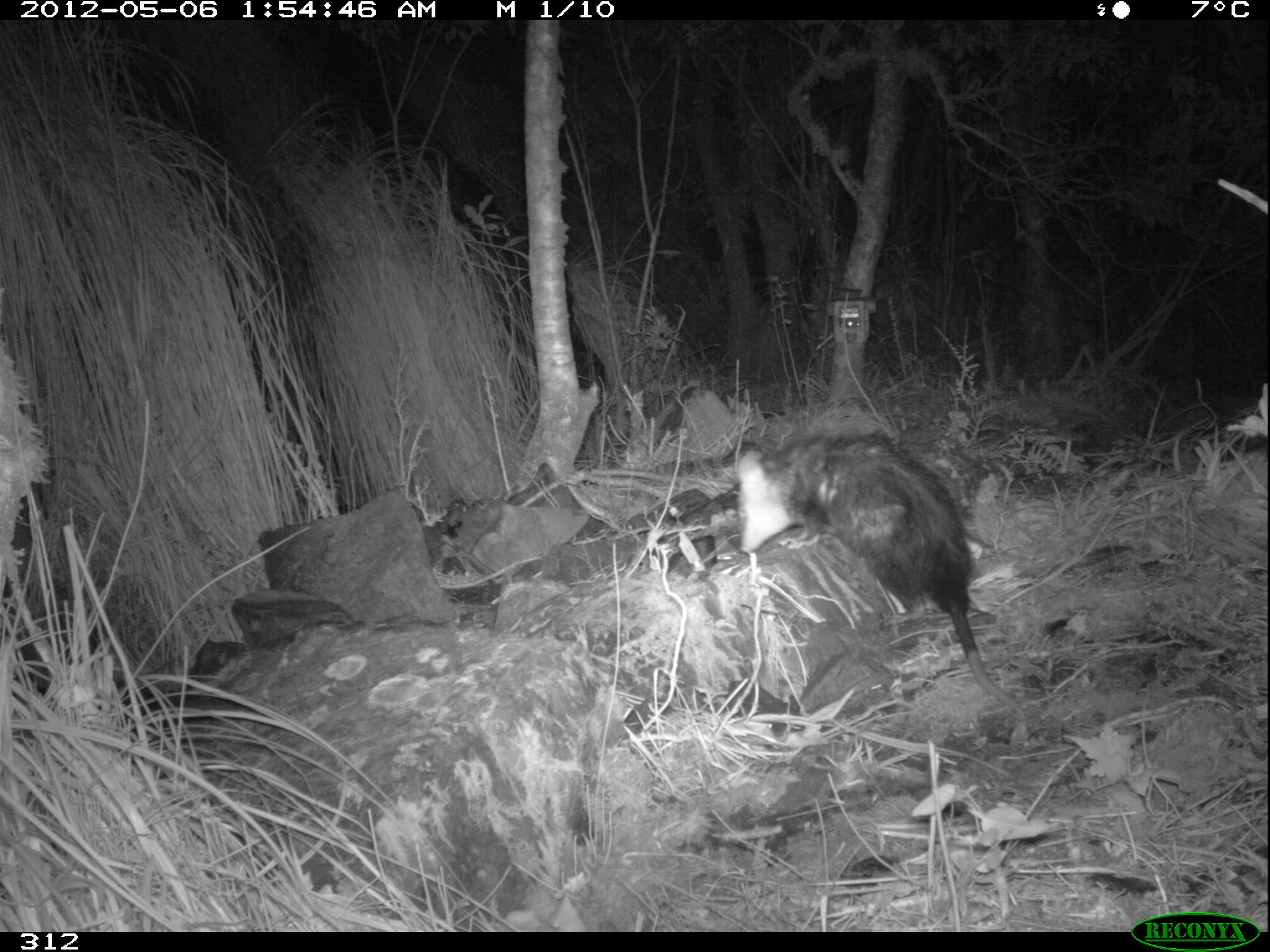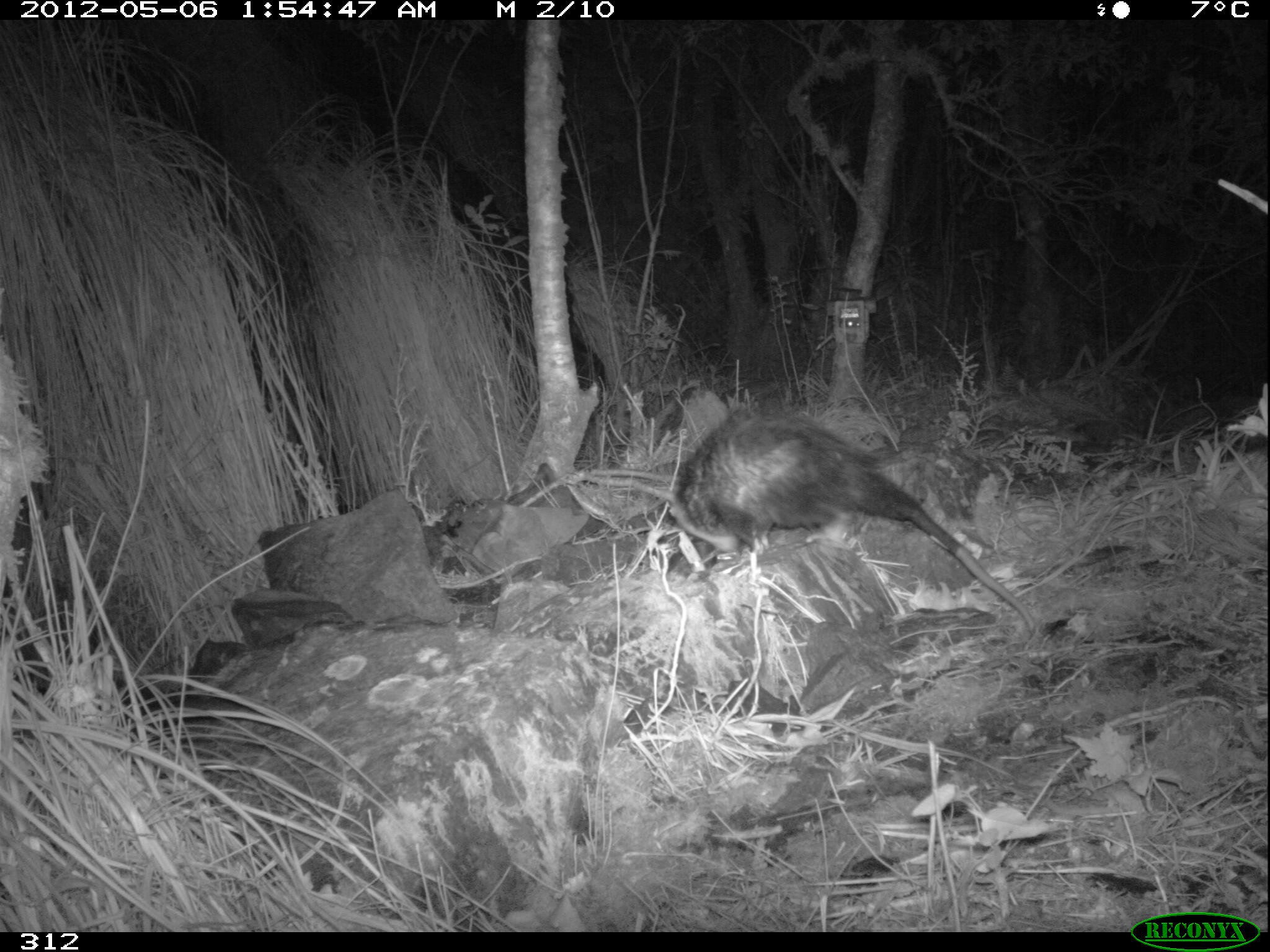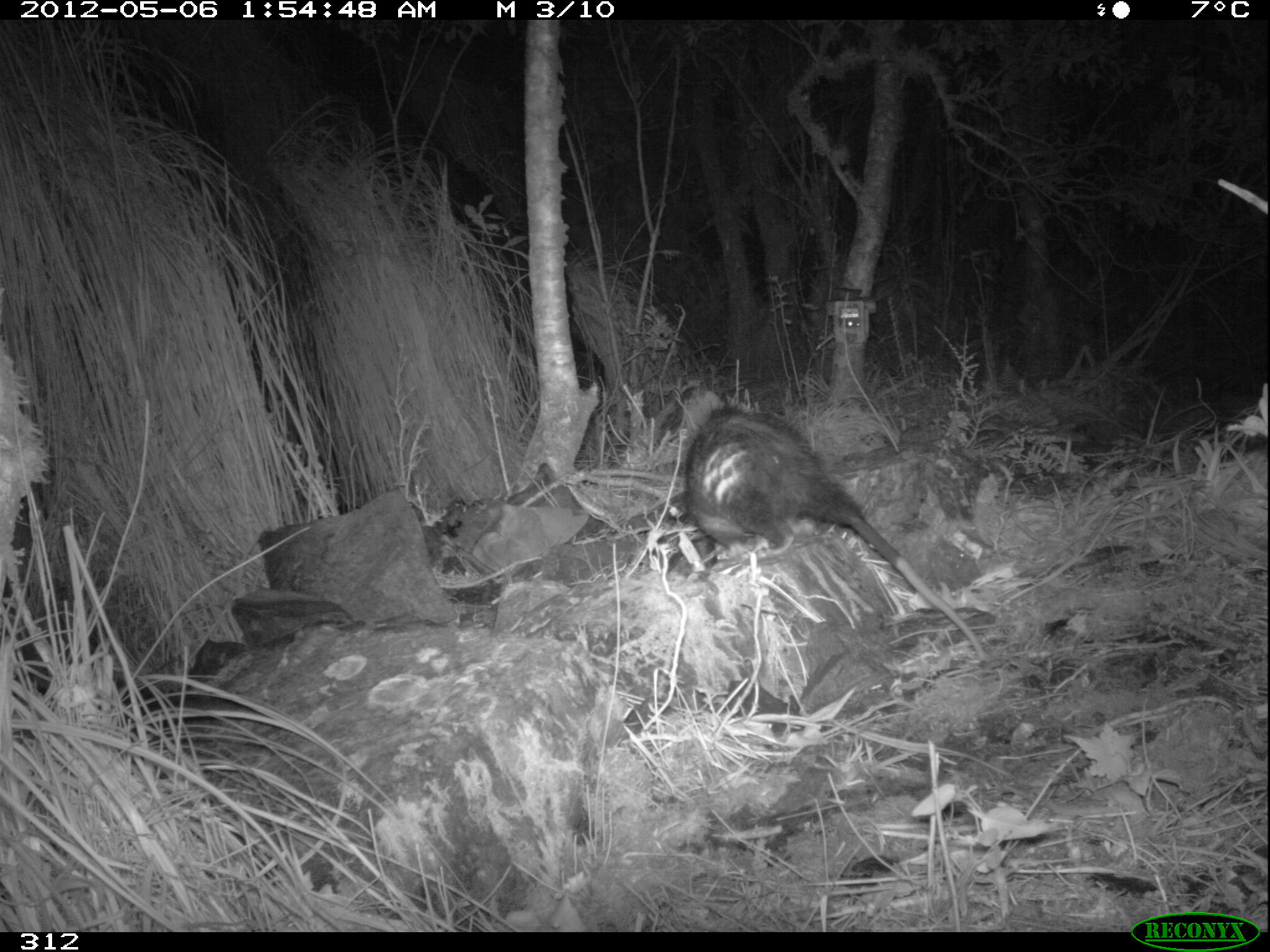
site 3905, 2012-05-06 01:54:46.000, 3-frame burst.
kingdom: Animalia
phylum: Chordata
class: Mammalia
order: Didelphimorphia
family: Didelphidae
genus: Didelphis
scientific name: Didelphis pernigra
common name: andean white-eared opossum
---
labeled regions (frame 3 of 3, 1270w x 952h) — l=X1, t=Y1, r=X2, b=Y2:
didelphis pernigra: l=680, t=402, r=987, b=660